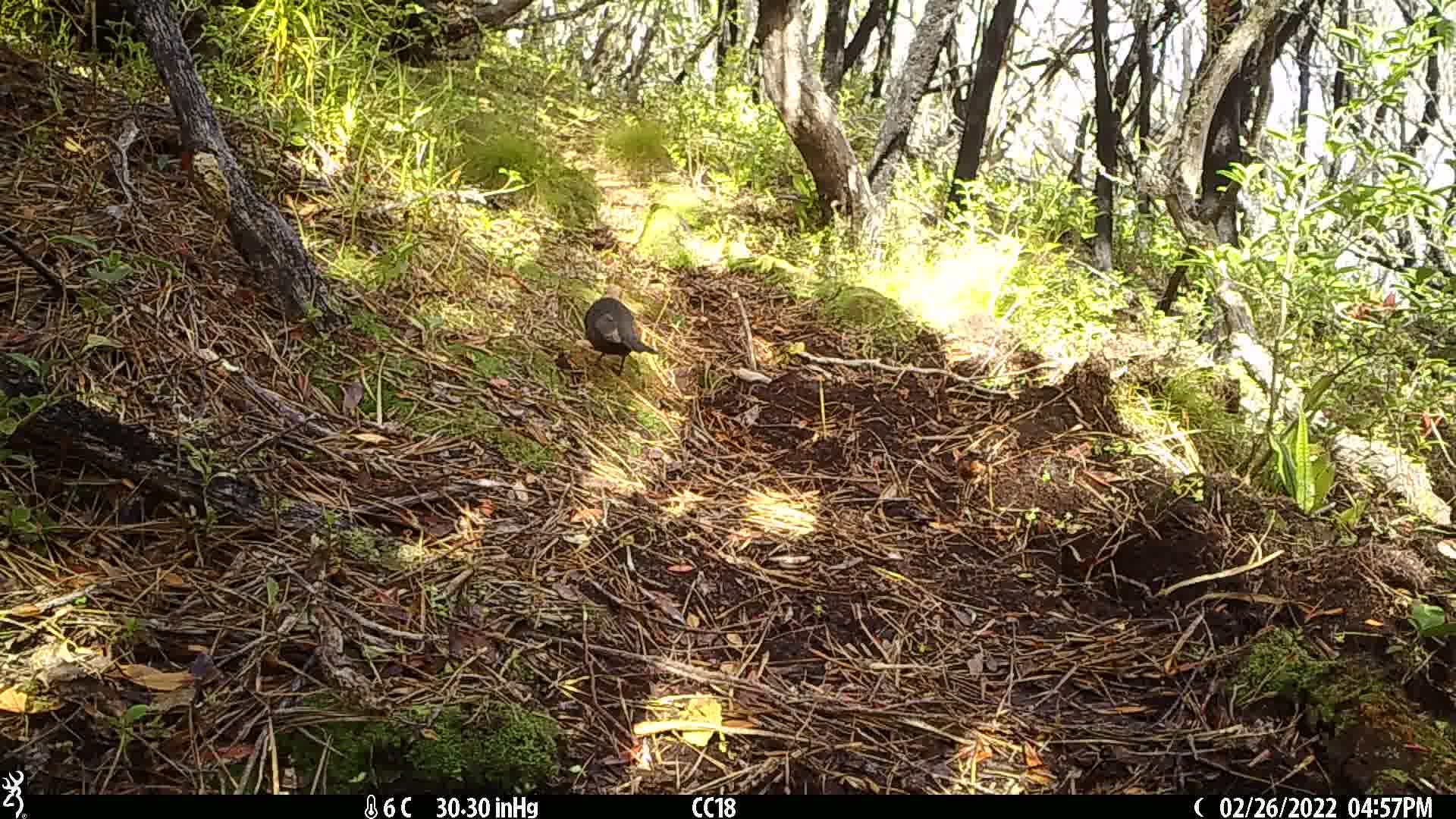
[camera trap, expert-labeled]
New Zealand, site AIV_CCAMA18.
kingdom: Animalia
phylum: Chordata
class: Aves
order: Passeriformes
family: Turdidae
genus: Turdus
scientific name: Turdus merula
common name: eurasian blackbird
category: blackbird